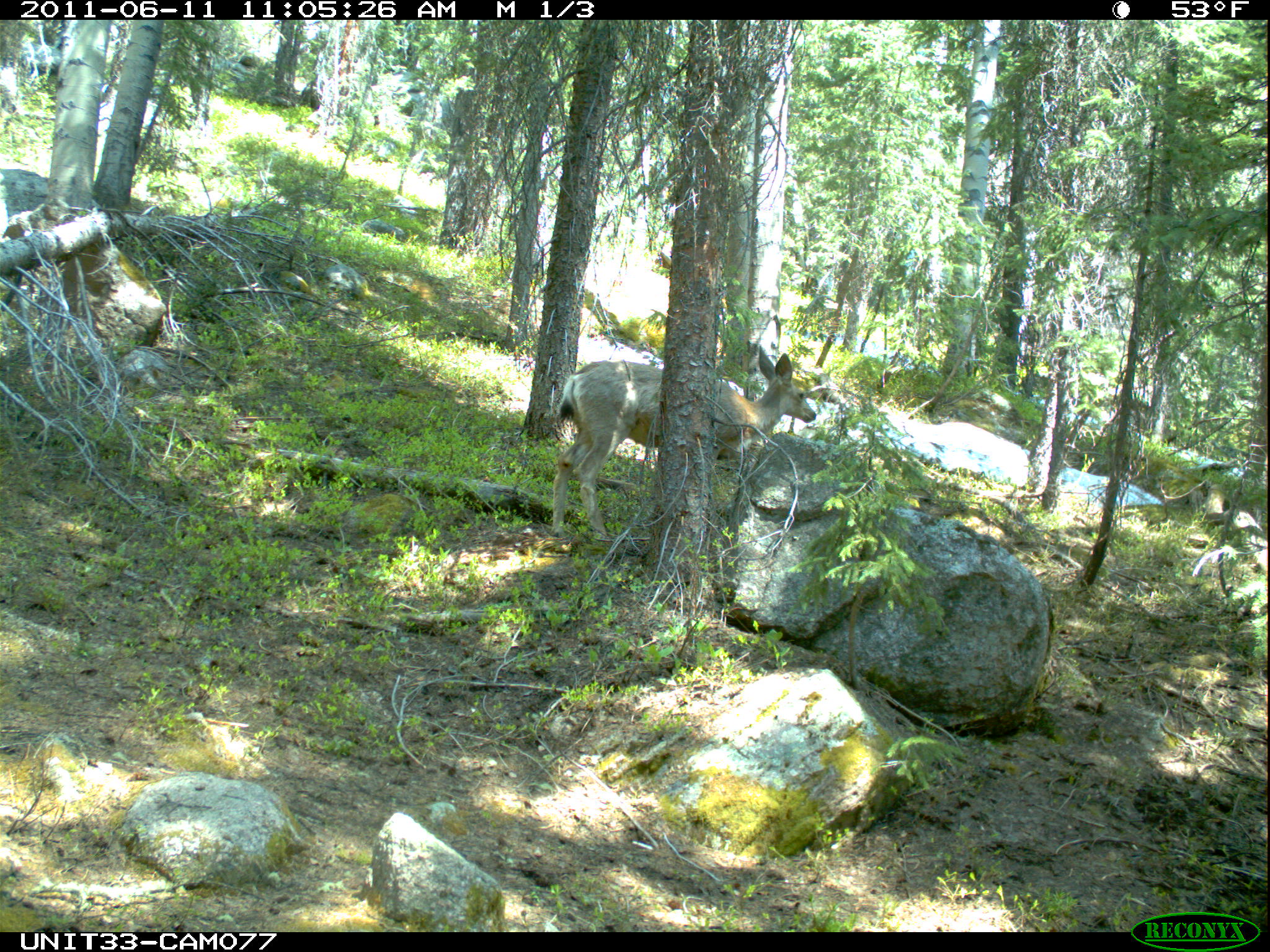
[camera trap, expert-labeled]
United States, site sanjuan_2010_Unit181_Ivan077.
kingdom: Animalia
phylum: Chordata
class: Mammalia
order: Artiodactyla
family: Cervidae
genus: Odocoileus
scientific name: Odocoileus hemionus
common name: mule deer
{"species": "Odocoileus hemionus (mule deer)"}